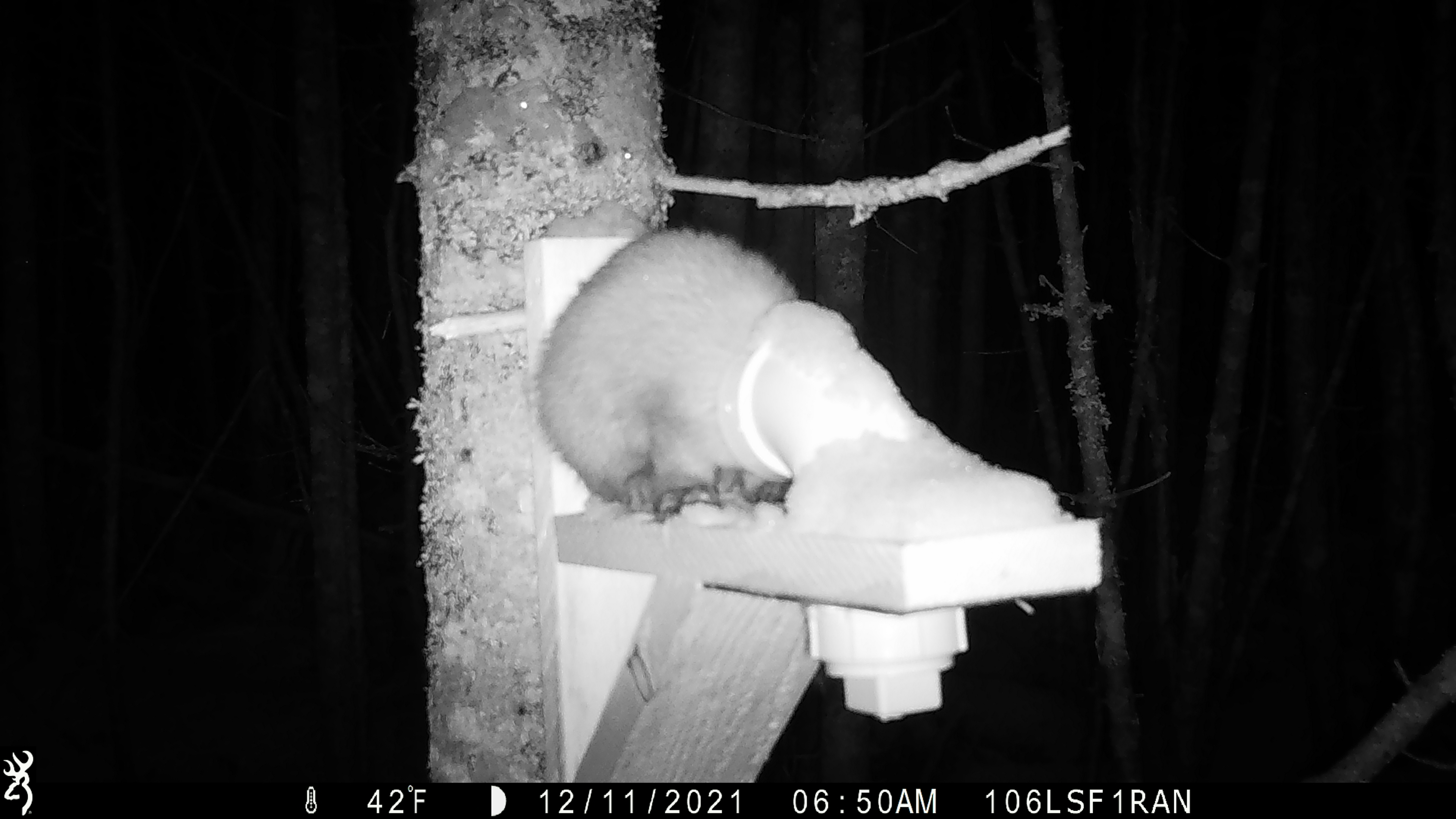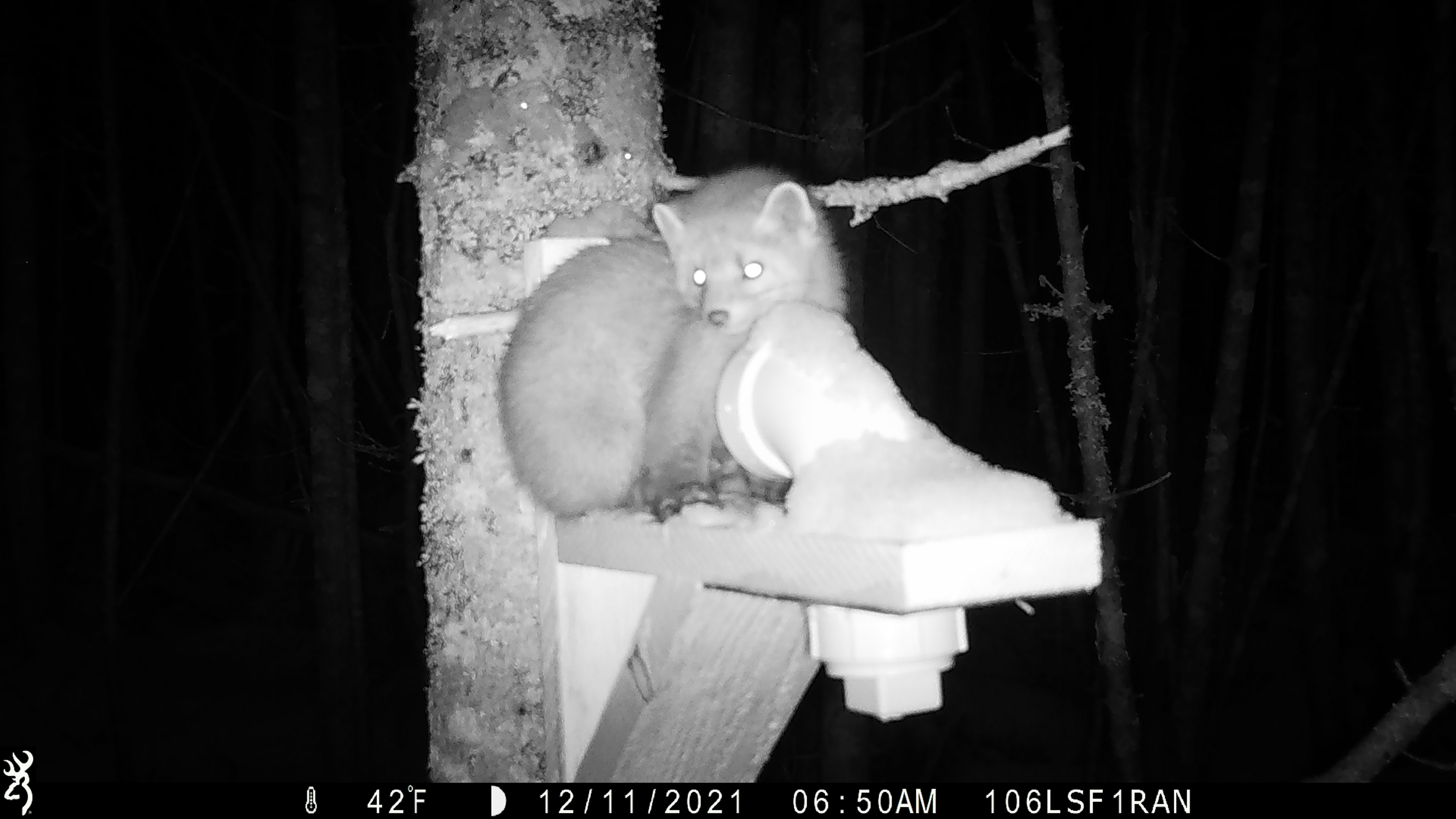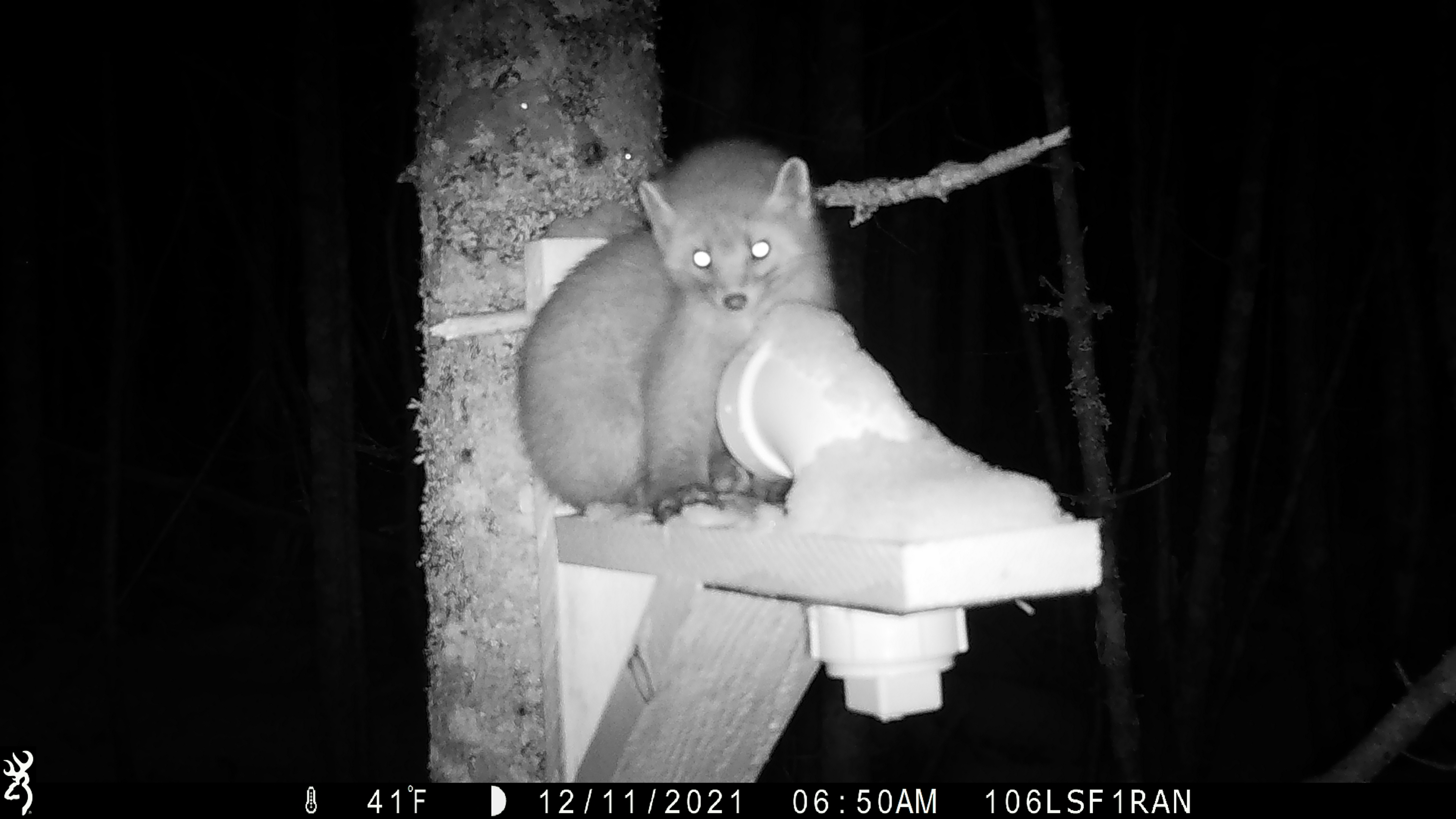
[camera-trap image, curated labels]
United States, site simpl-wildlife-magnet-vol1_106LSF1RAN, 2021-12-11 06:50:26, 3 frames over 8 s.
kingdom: Animalia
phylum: Chordata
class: Mammalia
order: Carnivora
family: Mustelidae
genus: Martes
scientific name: Martes americana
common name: american marten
American marten (Martes americana).